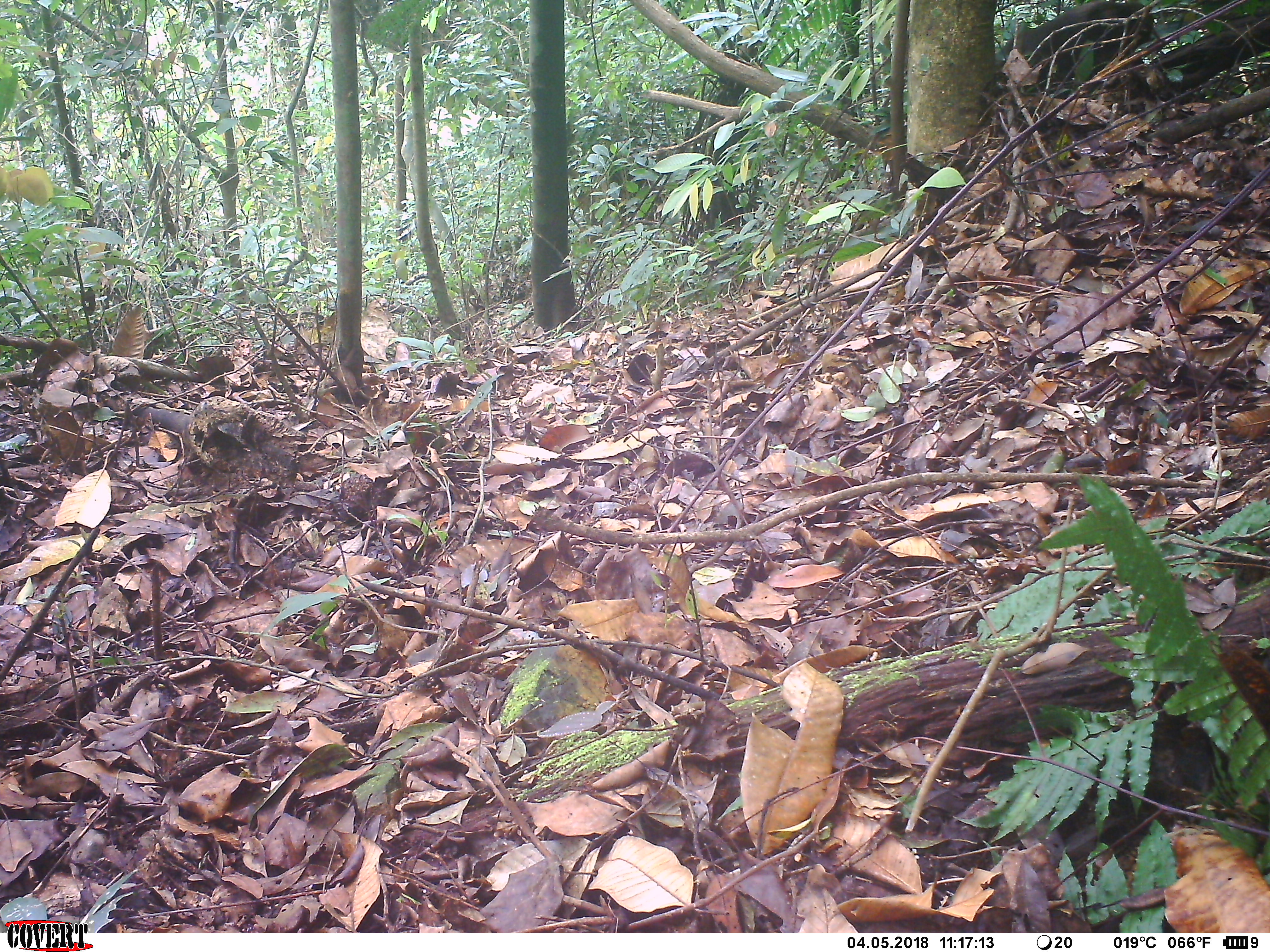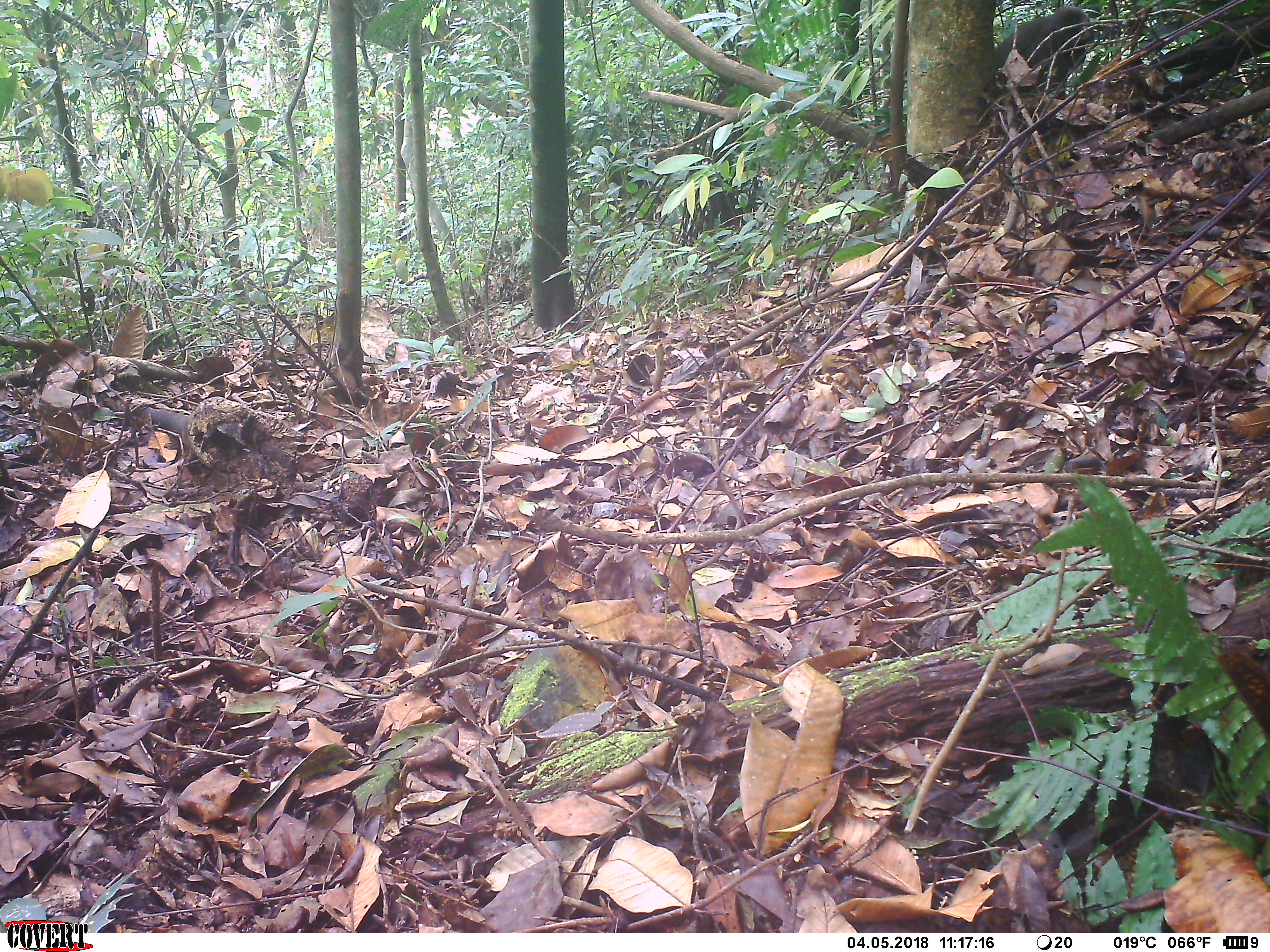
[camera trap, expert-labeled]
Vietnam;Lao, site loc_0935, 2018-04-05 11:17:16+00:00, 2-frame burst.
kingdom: Animalia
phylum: Chordata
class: Mammalia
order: Primates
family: Cercopithecidae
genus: Macaca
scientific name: Macaca arctoides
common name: stump-tailed macaque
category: stump tailed macaque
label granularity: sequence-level